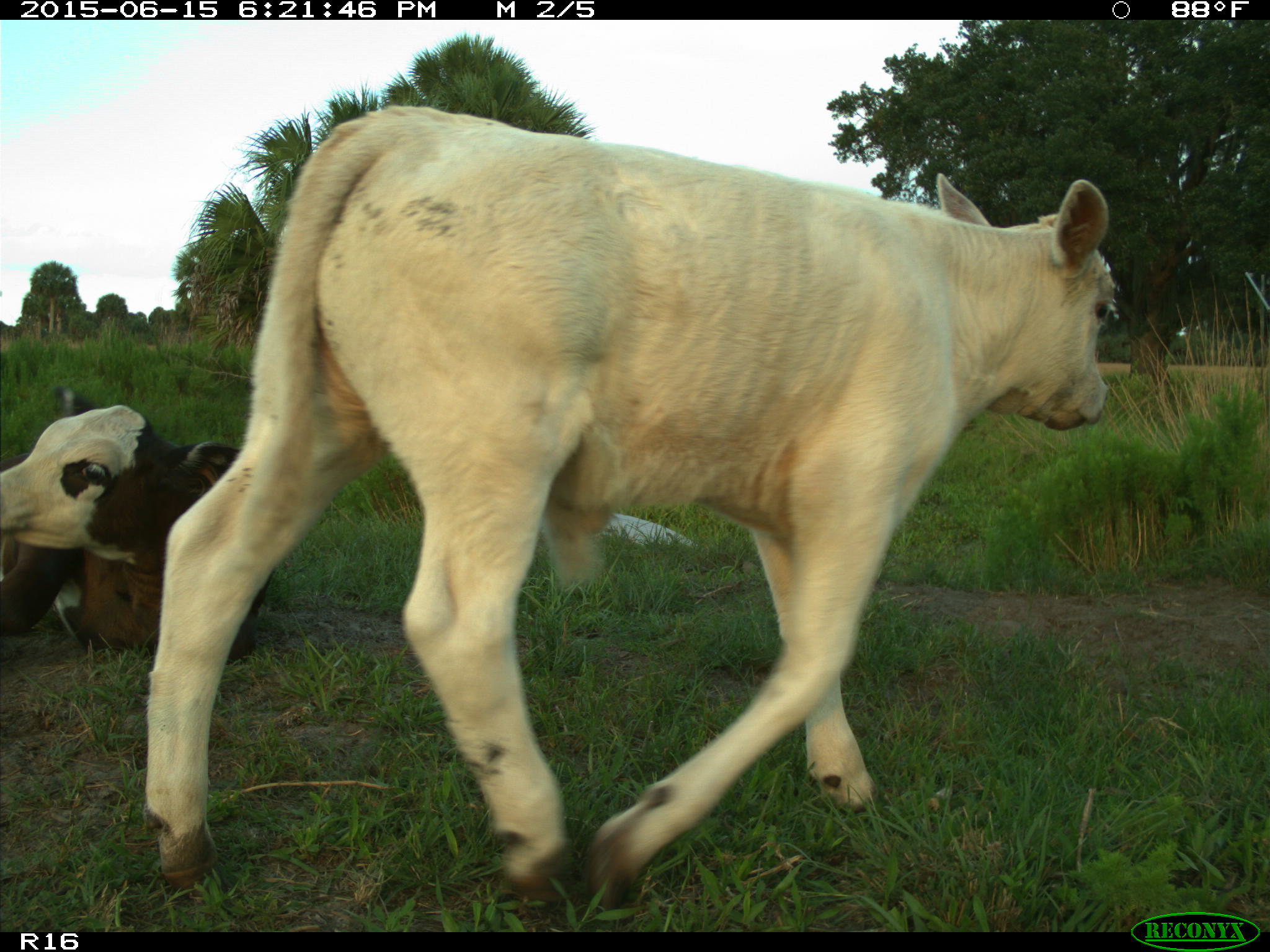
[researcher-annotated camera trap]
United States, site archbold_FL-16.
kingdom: Animalia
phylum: Chordata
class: Mammalia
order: Artiodactyla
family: Bovidae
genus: Bos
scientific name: Bos taurus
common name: domestic cow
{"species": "Bos taurus (domestic cow)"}